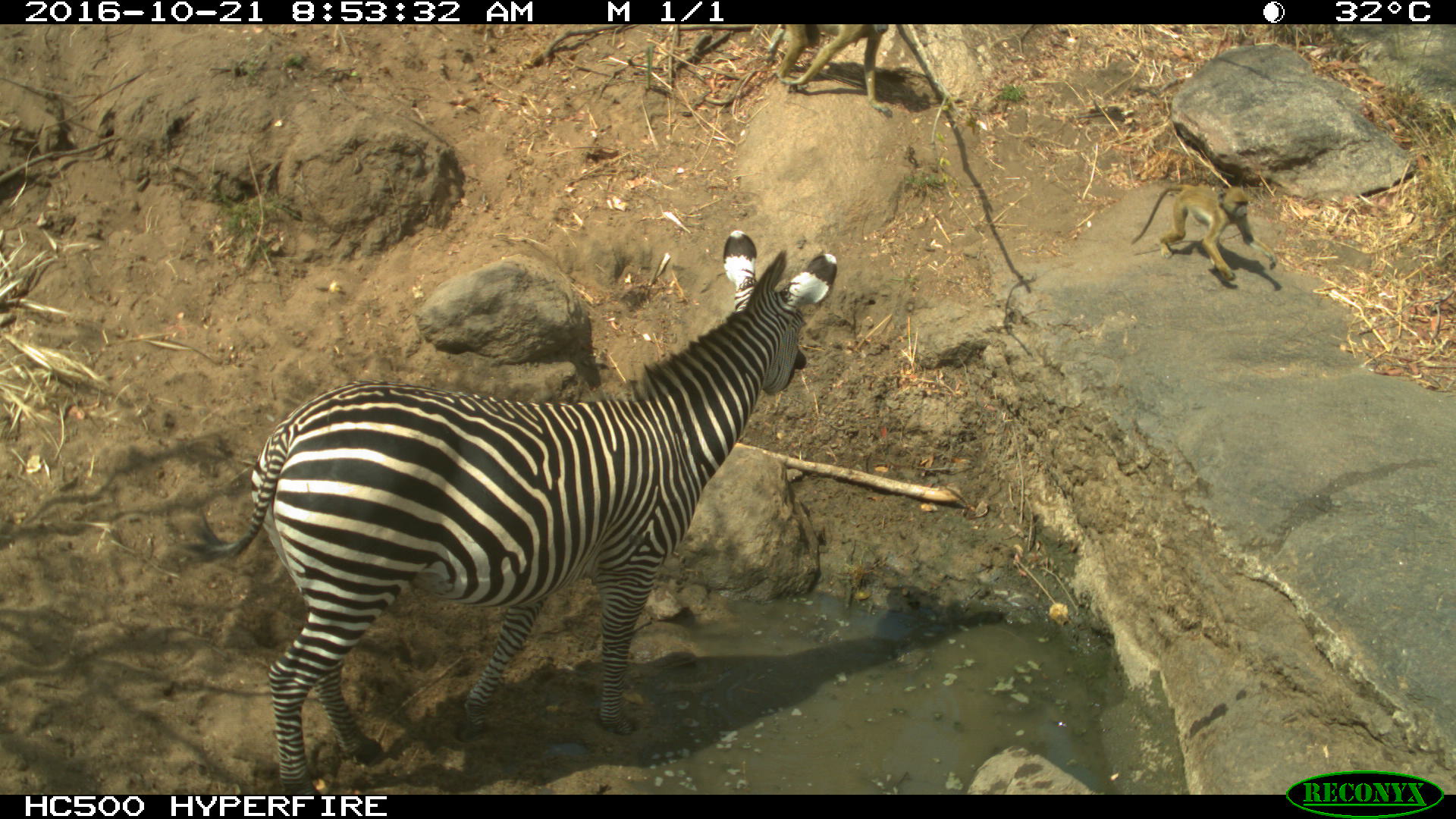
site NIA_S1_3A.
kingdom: Animalia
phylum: Chordata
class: Mammalia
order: Primates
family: Cercopithecidae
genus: Papio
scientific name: Papio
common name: baboon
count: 2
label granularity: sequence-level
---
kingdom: Animalia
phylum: Chordata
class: Mammalia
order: Perissodactyla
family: Equidae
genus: Equus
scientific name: Equus quagga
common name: plains zebra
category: zebraplains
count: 1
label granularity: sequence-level